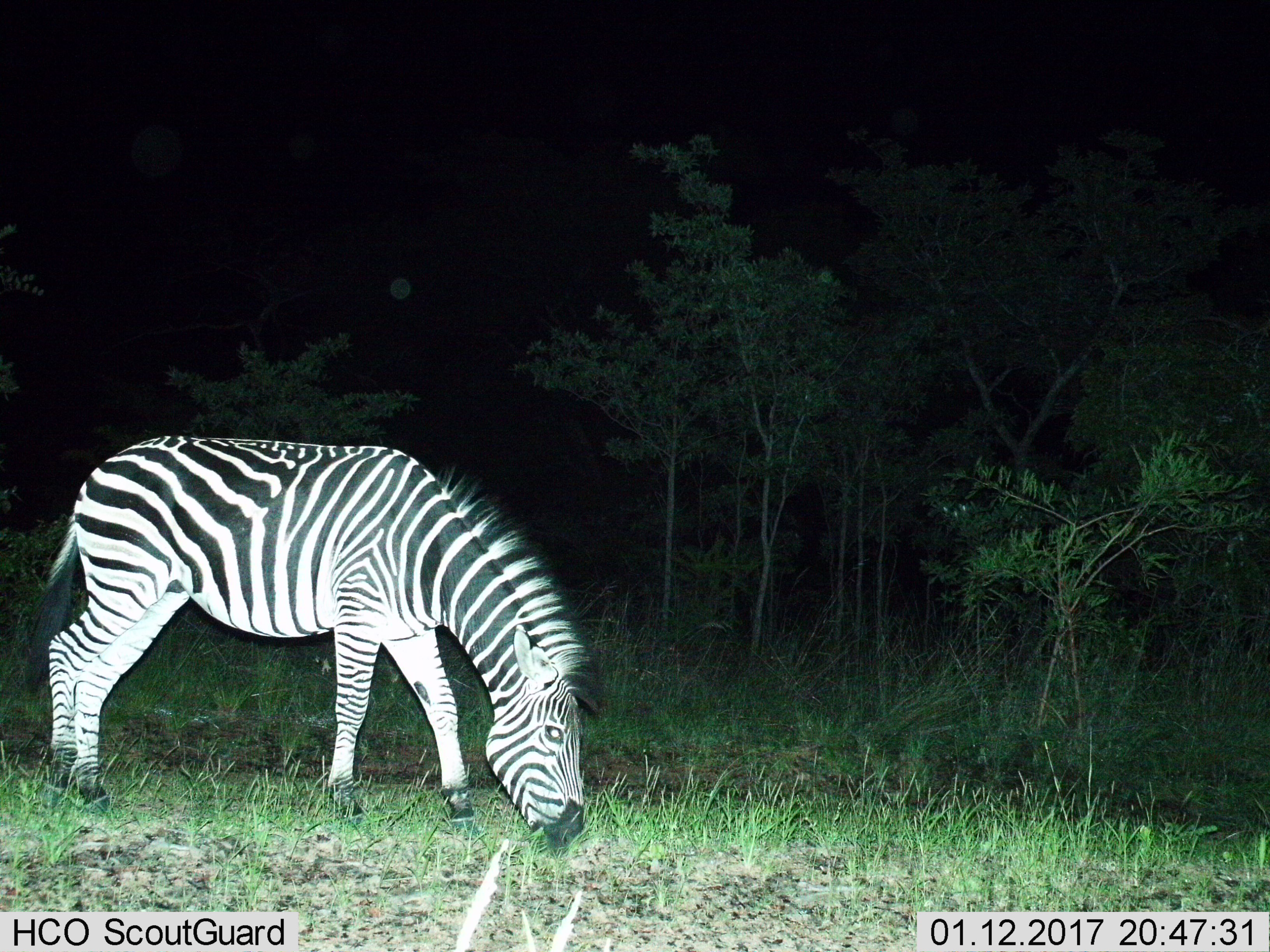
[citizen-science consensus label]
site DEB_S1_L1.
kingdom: Animalia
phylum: Chordata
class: Mammalia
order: Perissodactyla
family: Equidae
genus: Equus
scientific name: Equus quagga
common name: plains zebra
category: zebraplains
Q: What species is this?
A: Zebraplains (plains zebra) (Equus quagga).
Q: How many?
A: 1.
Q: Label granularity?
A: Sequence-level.